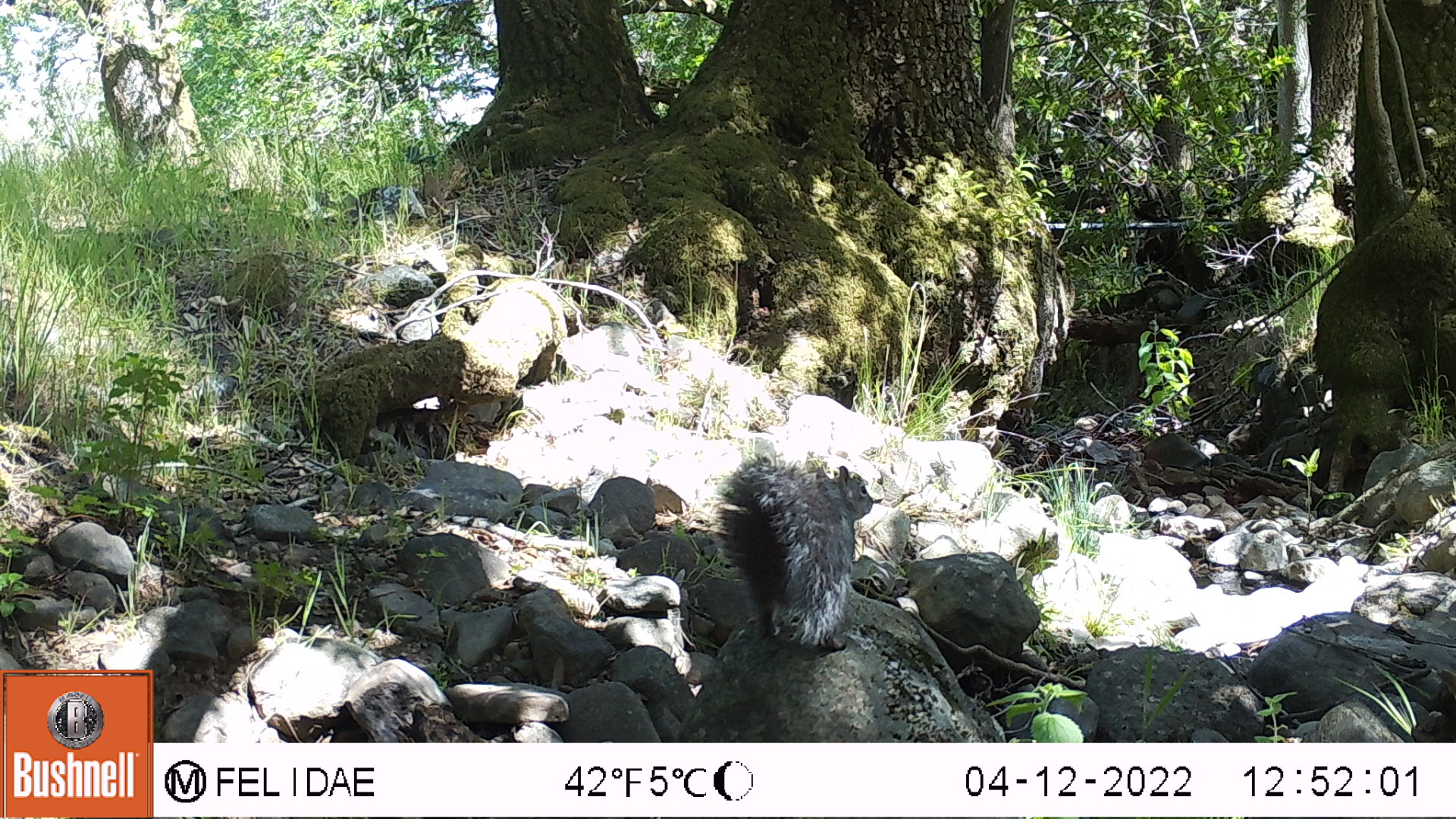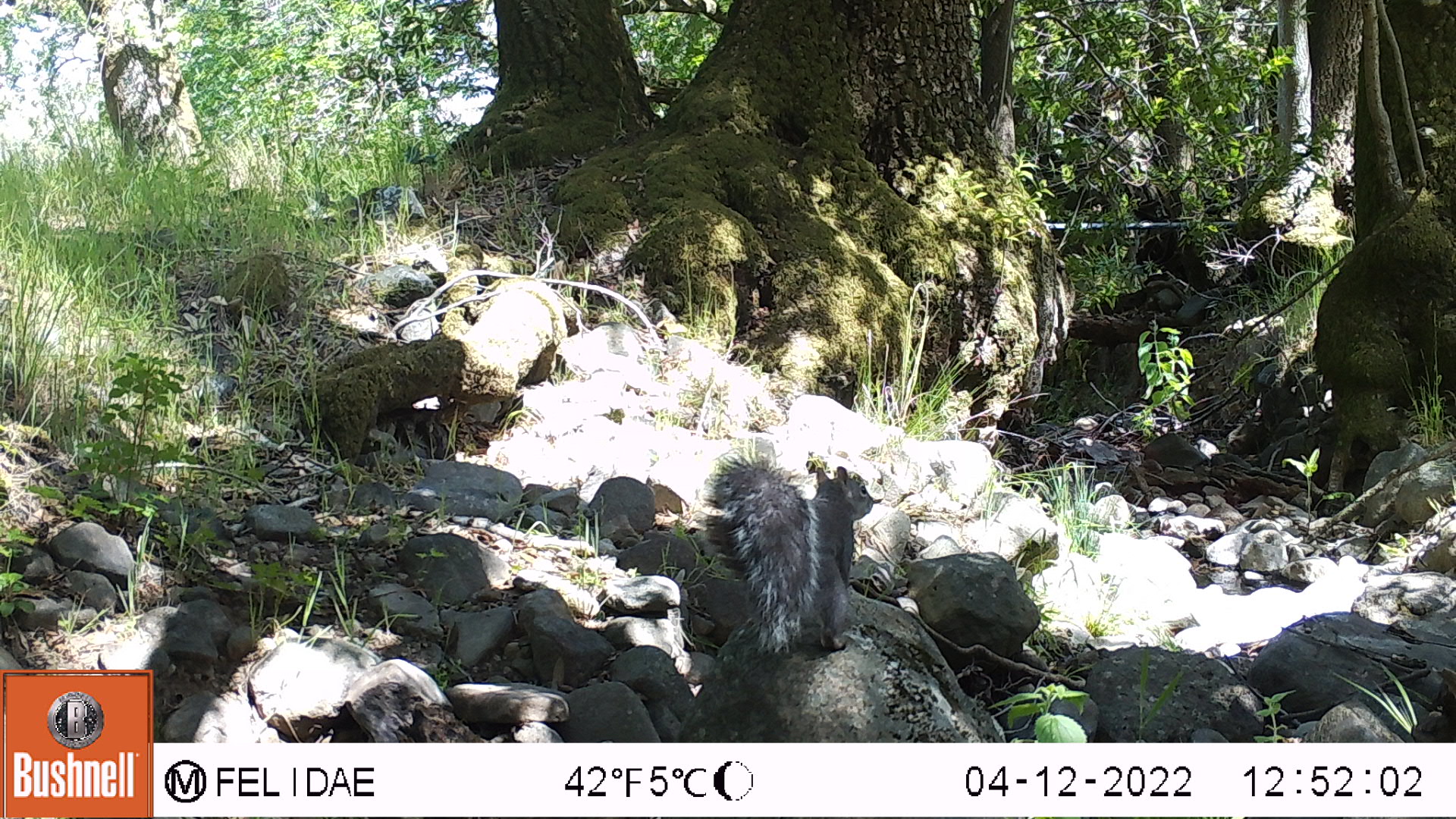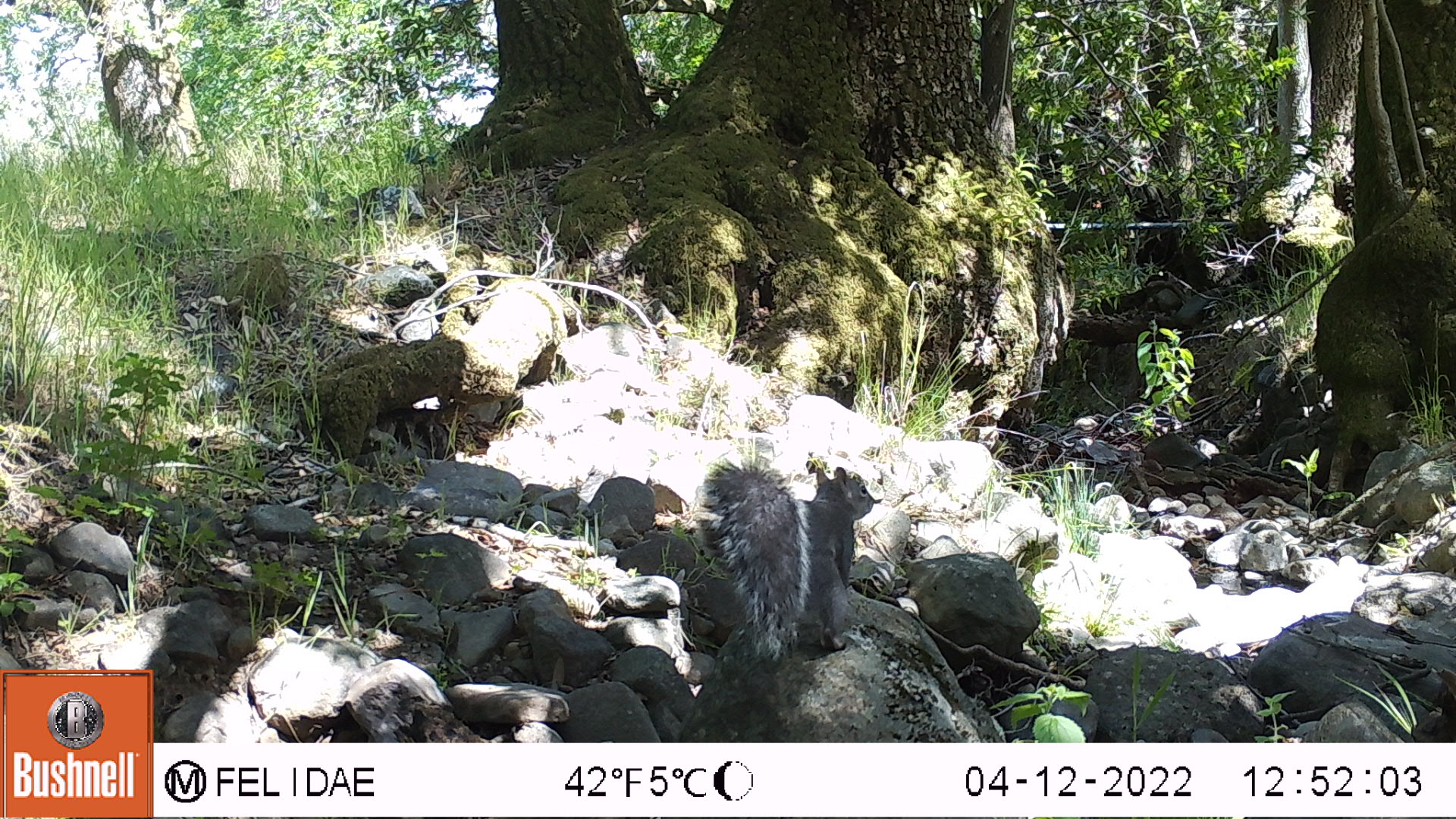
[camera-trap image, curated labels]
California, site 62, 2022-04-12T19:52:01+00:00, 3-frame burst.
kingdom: Animalia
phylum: Chordata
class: Mammalia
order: Rodentia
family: Sciuridae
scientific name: Sciuridae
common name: squirrel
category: unknown squirrel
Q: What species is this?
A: Unknown squirrel (squirrel) (Sciuridae).